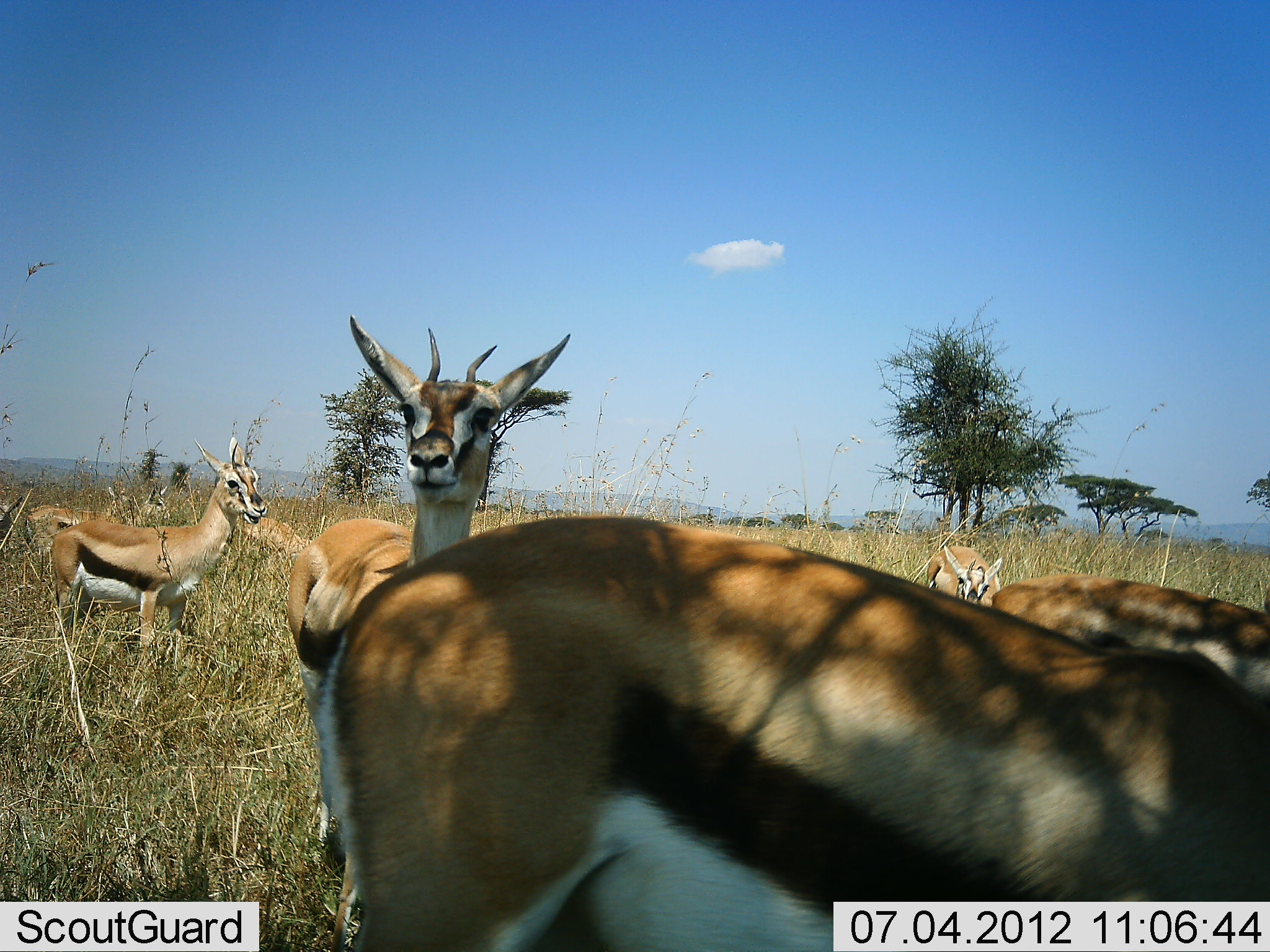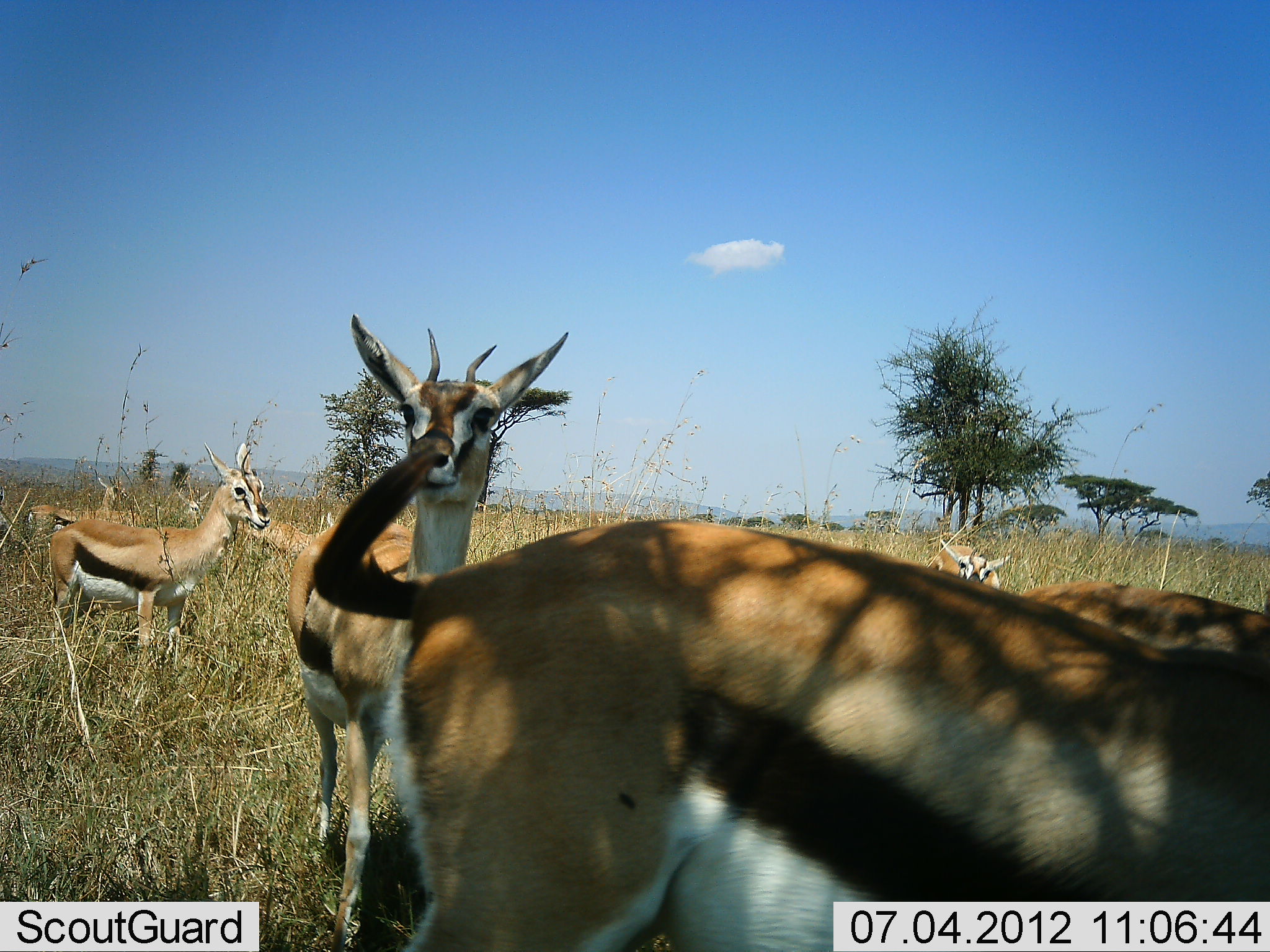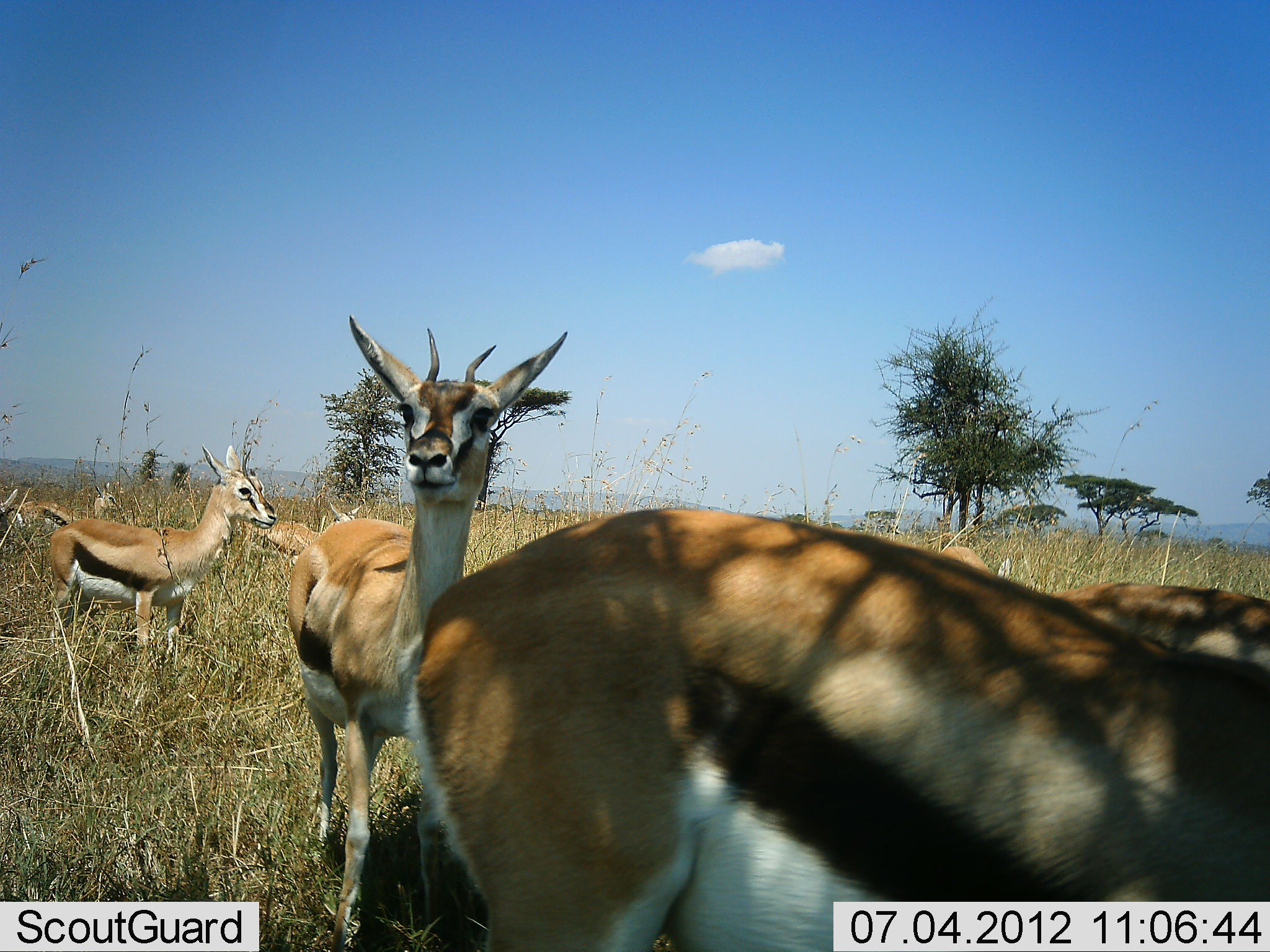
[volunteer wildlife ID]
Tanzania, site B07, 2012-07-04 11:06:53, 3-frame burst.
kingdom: Animalia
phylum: Chordata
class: Mammalia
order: Artiodactyla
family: Bovidae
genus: Eudorcas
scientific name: Eudorcas thomsonii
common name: thomson's gazelle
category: gazellethomsons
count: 7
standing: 100%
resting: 0%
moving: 20%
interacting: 10%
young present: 0%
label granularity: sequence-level